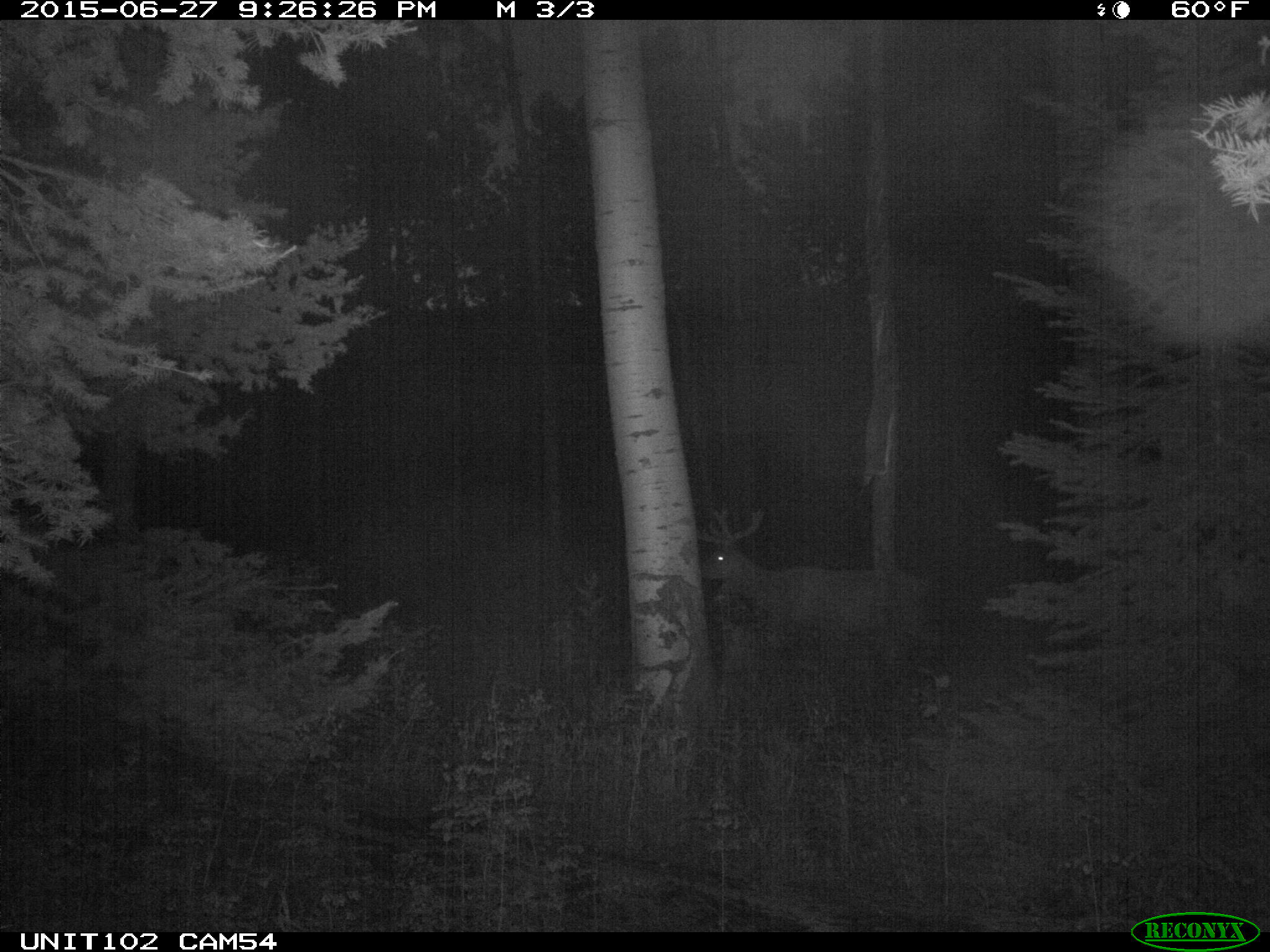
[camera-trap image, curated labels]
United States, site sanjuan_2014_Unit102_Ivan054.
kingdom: Animalia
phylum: Chordata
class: Mammalia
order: Artiodactyla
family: Cervidae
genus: Cervus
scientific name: Cervus elaphus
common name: red deer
Cervus elaphus (red deer).